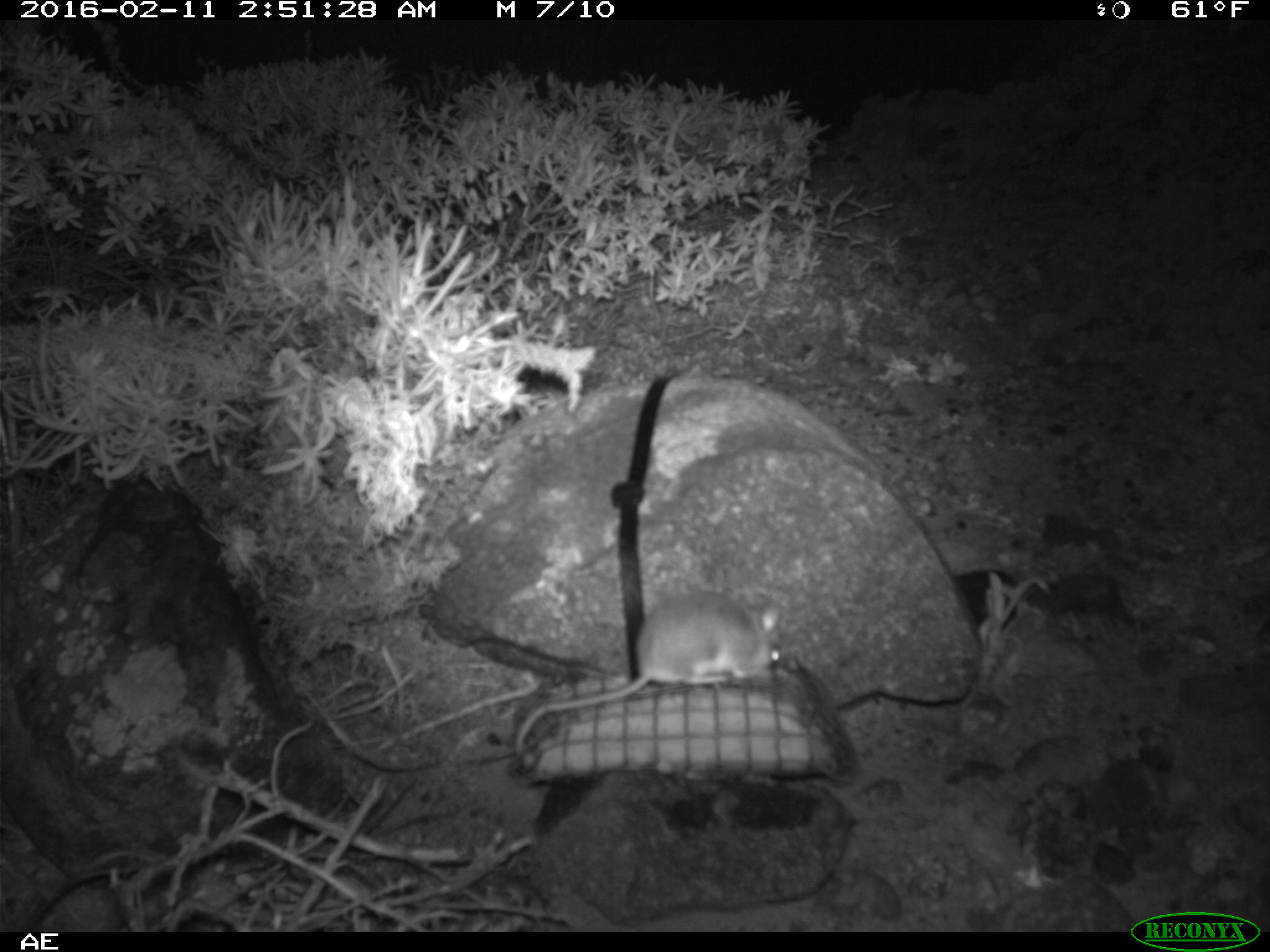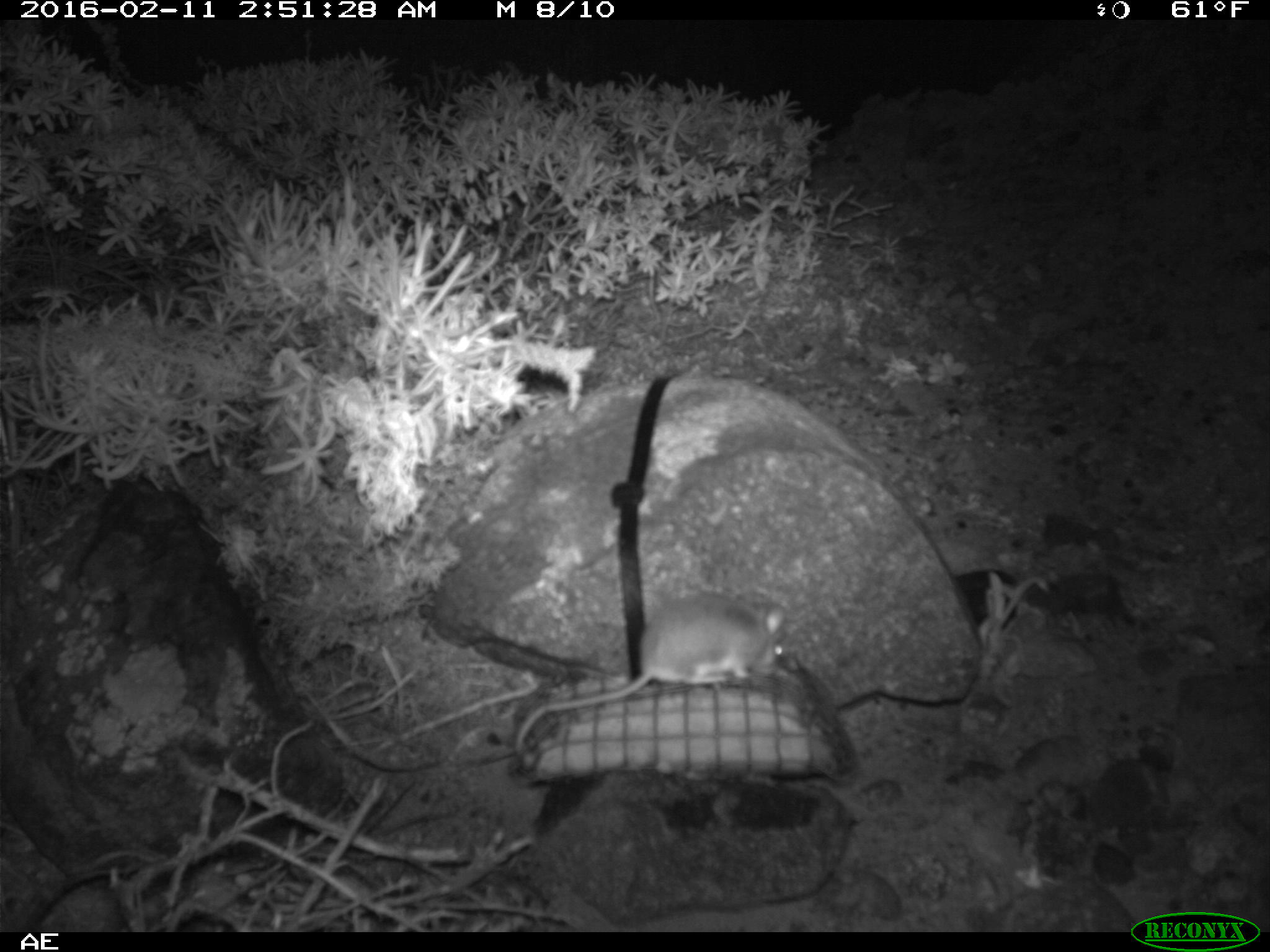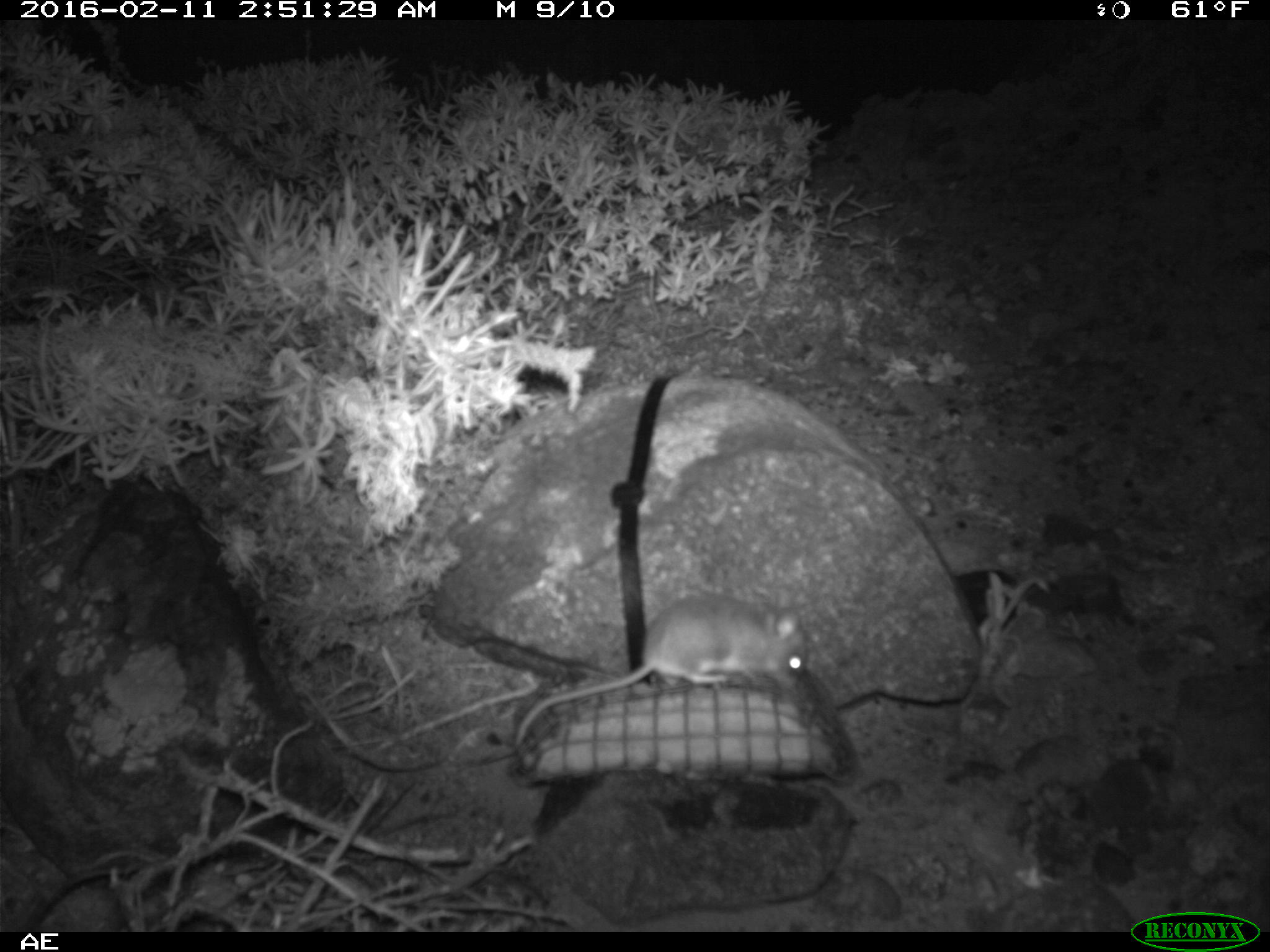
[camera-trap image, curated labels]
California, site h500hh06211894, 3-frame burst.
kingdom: Animalia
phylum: Chordata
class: Mammalia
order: Rodentia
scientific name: Rodentia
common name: rodent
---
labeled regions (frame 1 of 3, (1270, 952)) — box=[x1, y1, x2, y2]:
rodent: box=[512, 572, 781, 760]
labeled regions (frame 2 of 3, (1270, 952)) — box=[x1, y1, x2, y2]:
rodent: box=[514, 579, 785, 759]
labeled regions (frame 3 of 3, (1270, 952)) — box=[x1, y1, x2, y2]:
rodent: box=[497, 596, 809, 760]